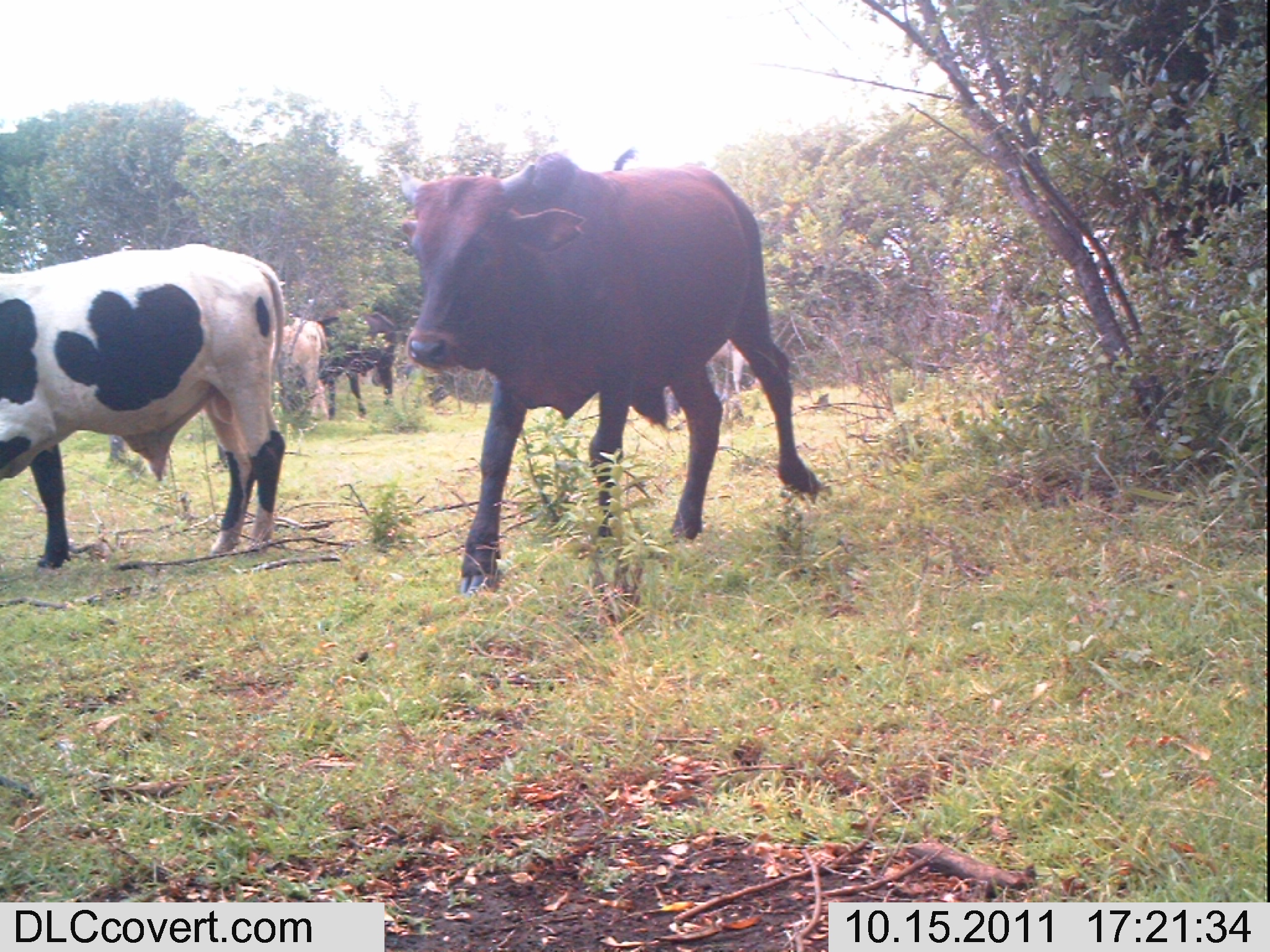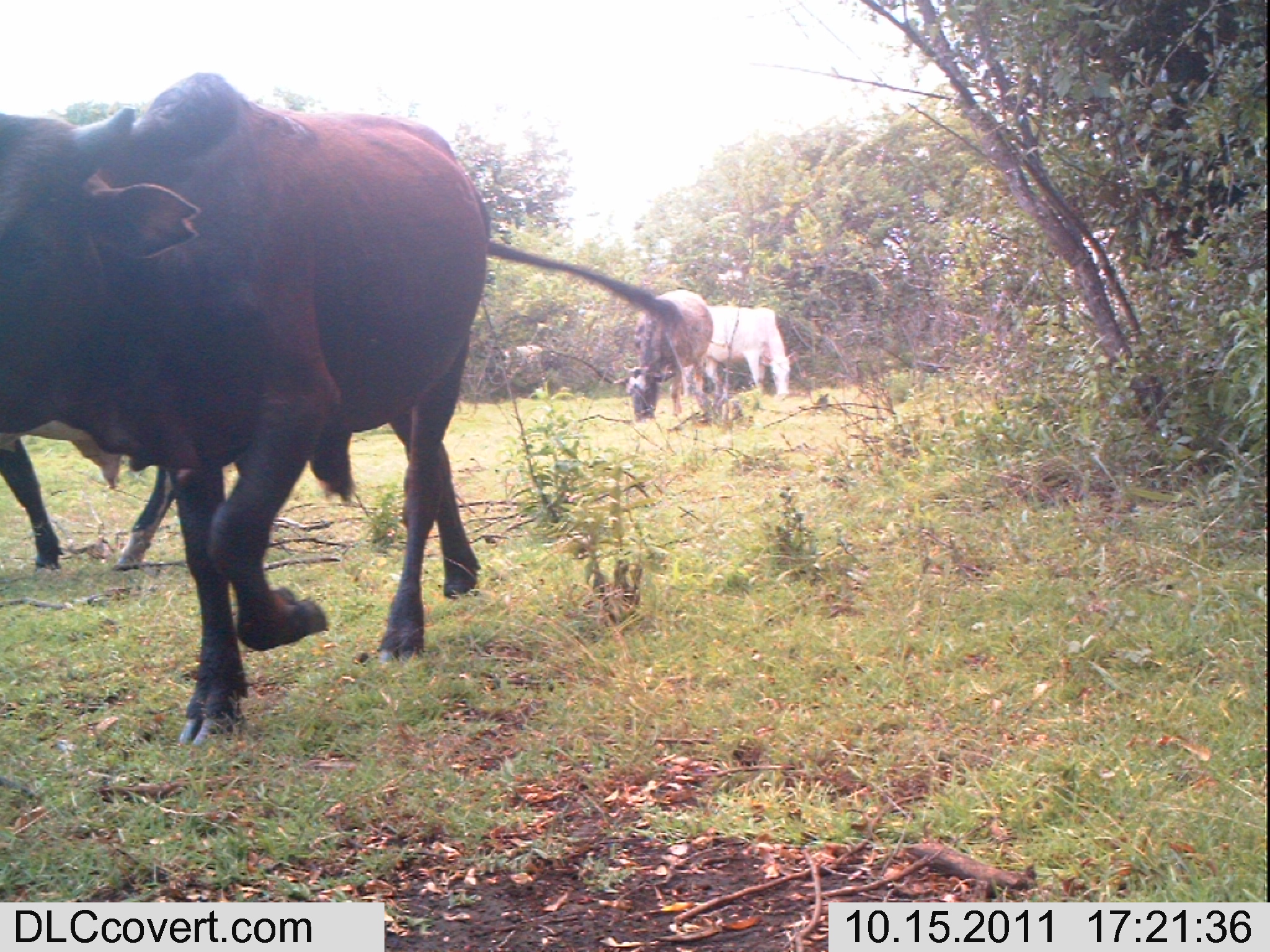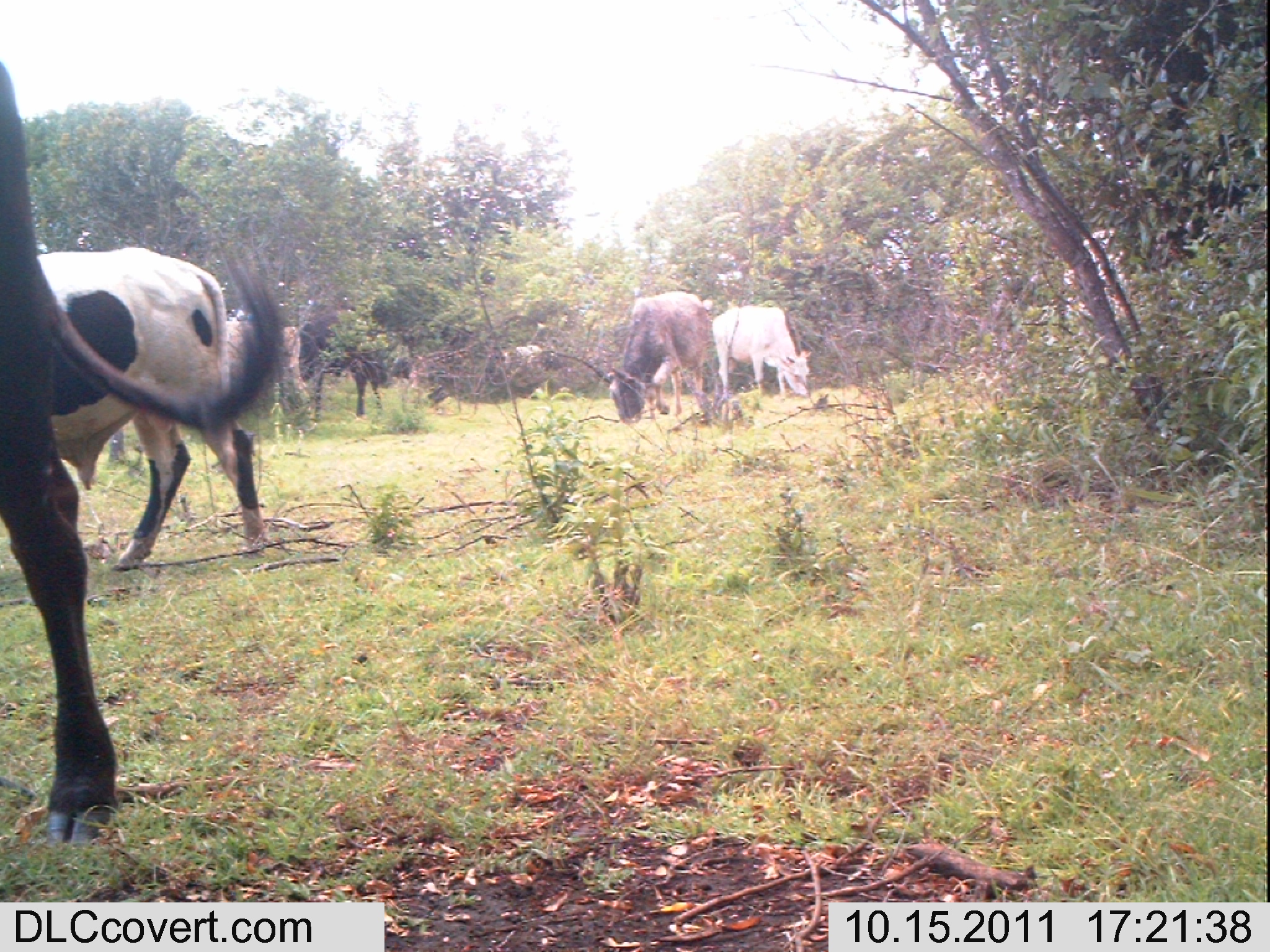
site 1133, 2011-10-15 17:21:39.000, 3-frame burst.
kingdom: Animalia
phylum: Chordata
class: Mammalia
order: Artiodactyla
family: Bovidae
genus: Bos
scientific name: Bos taurus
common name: domestic cattle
Bos taurus (domestic cattle), count 4.